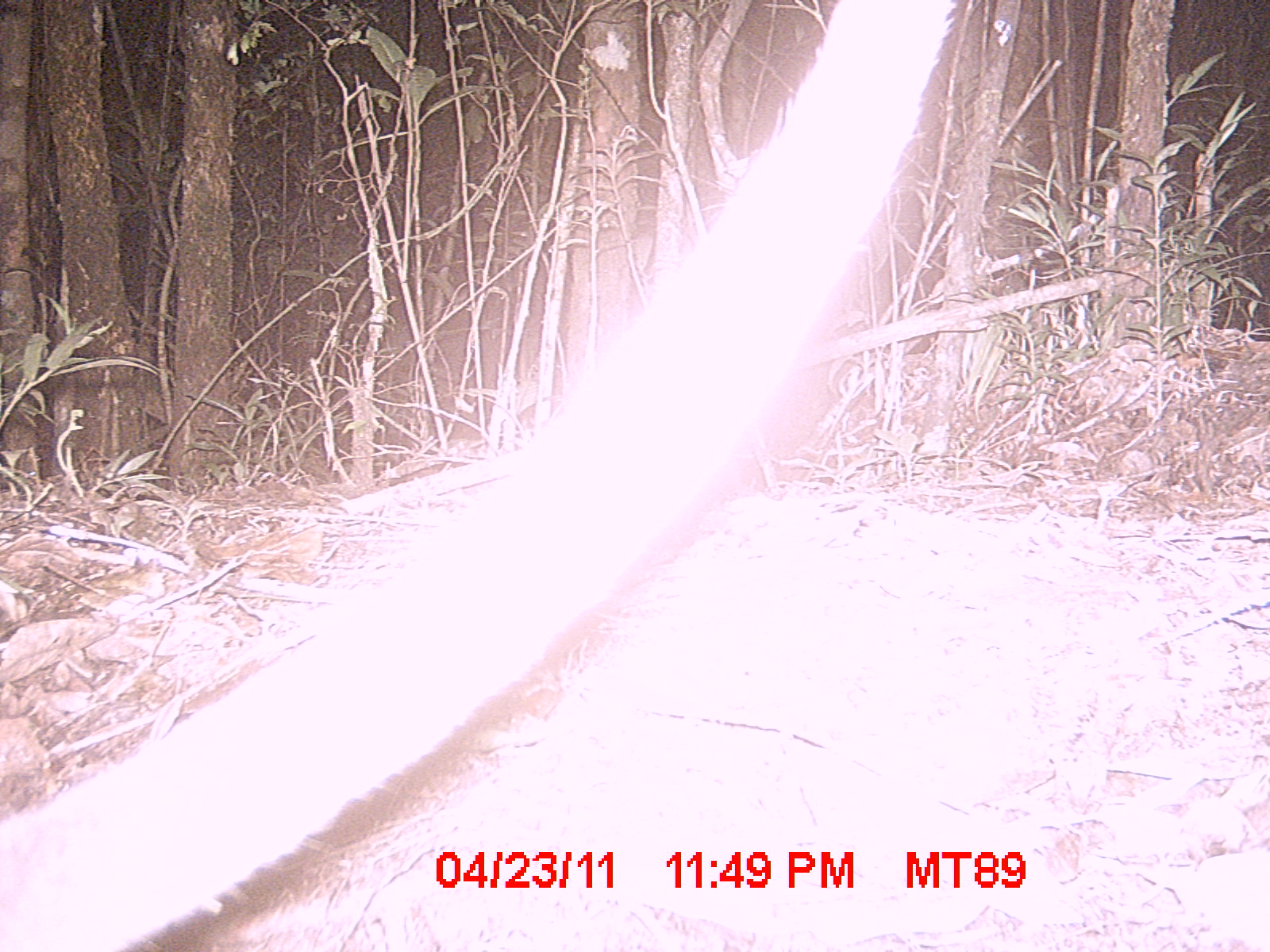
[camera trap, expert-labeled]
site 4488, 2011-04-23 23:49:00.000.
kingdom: Animalia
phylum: Chordata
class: Mammalia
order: Carnivora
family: Eupleridae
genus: Cryptoprocta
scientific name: Cryptoprocta ferox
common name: fossa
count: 1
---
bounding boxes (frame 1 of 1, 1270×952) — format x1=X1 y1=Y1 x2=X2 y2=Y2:
cryptoprocta ferox: x1=0 y1=0 x2=951 y2=952